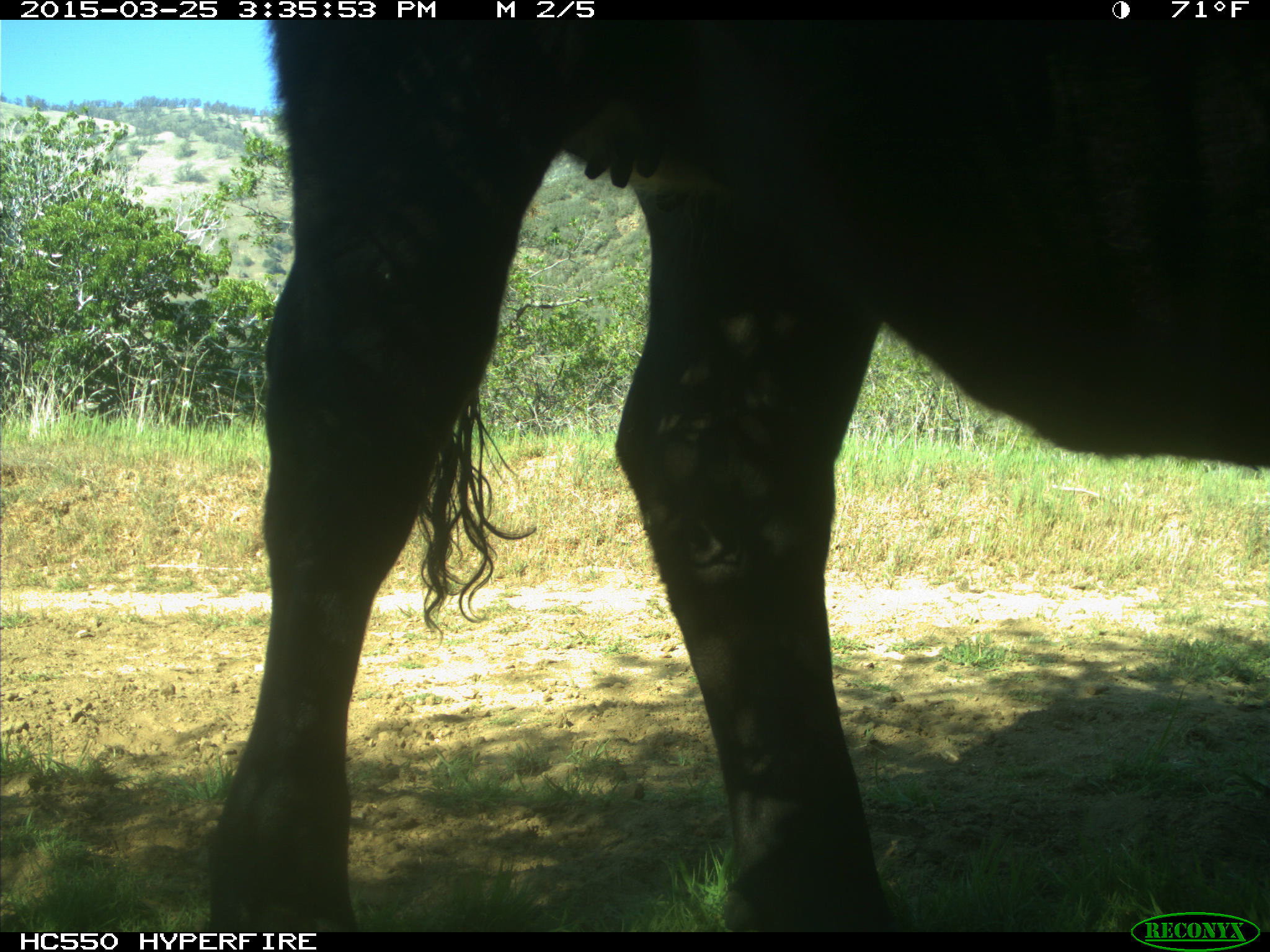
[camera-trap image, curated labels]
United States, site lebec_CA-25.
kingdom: Animalia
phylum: Chordata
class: Mammalia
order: Artiodactyla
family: Bovidae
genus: Bos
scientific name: Bos taurus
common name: domestic cow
Bos taurus (domestic cow).